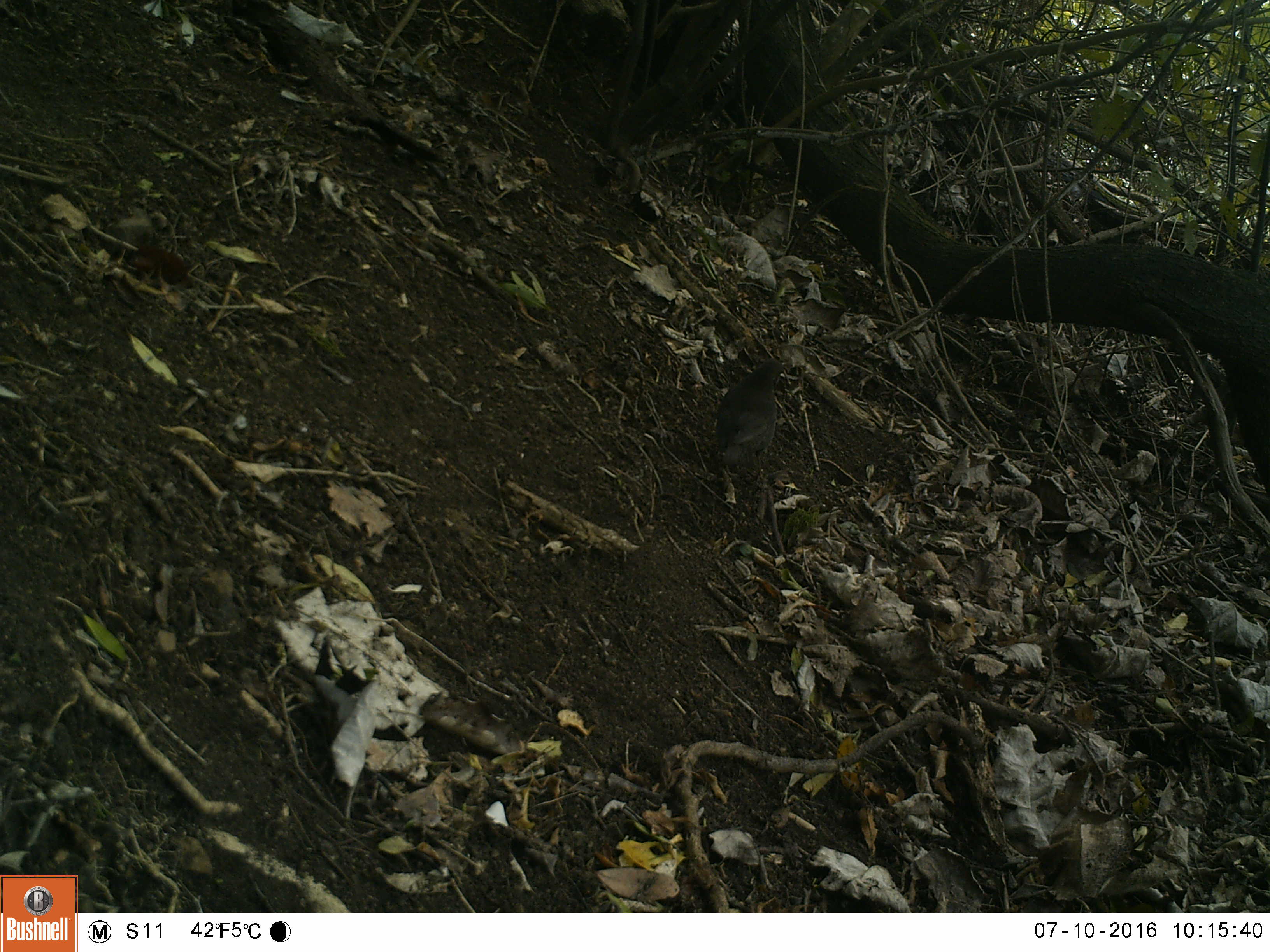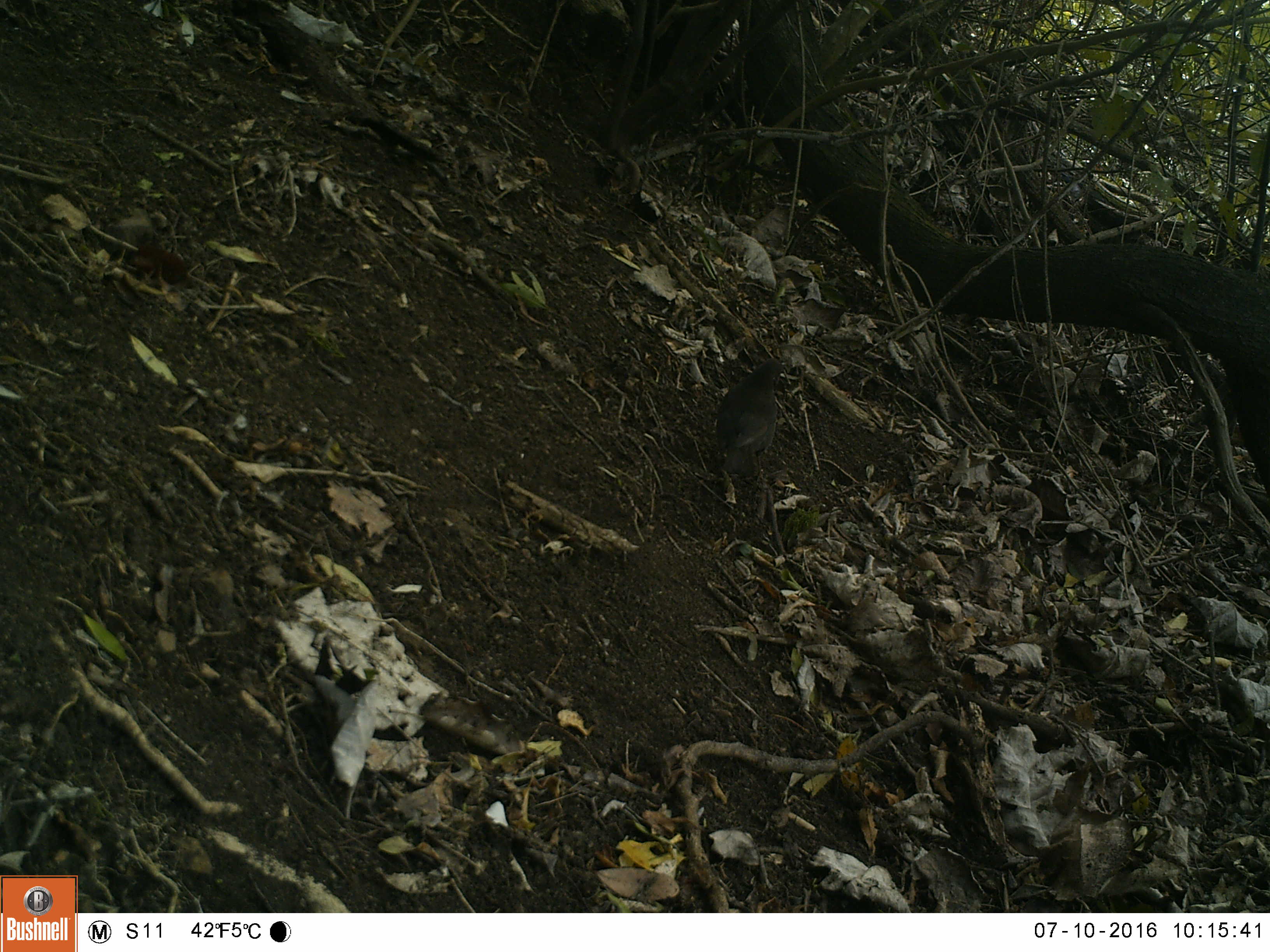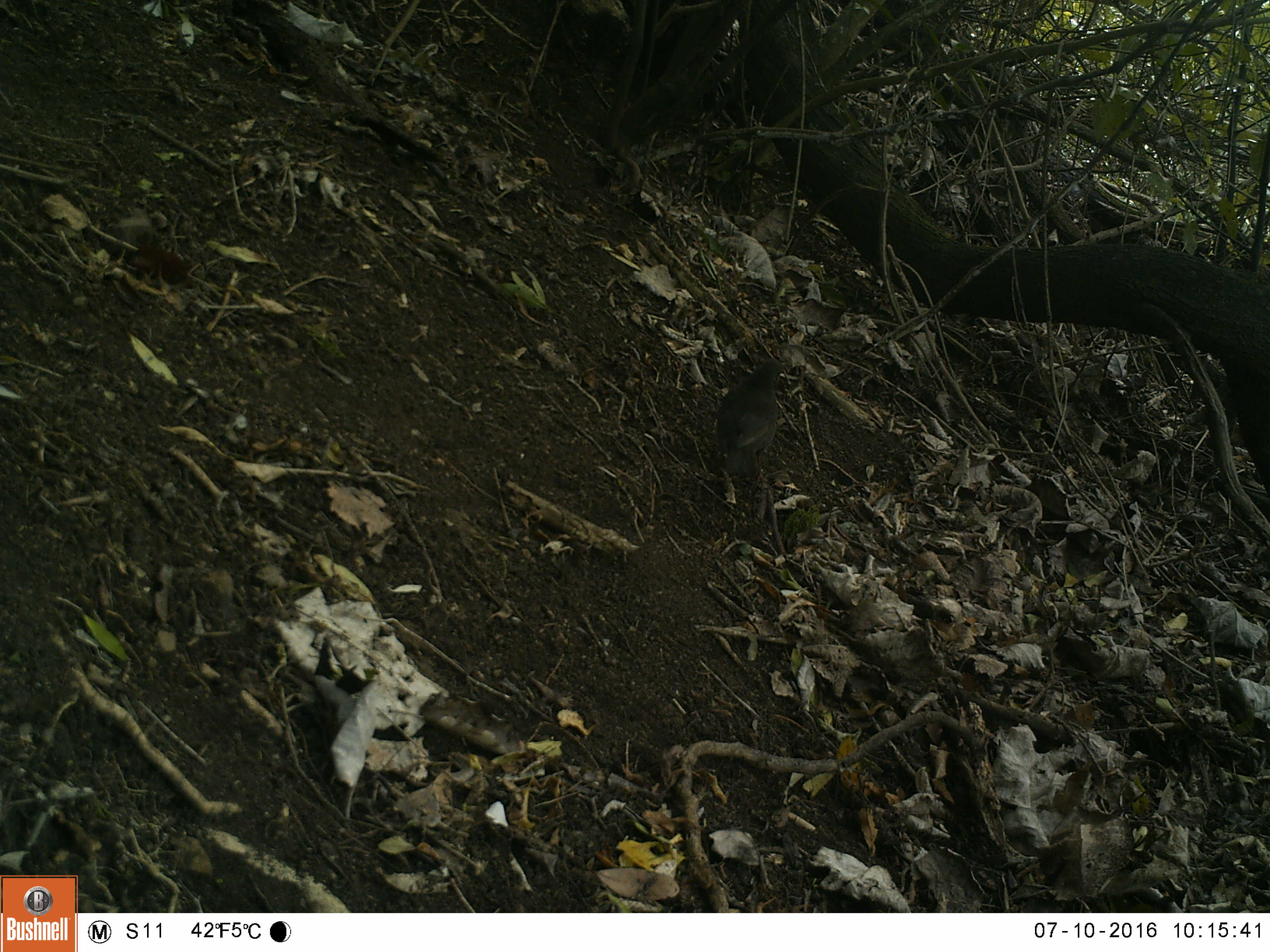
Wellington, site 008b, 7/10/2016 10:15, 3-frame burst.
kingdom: Animalia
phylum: Chordata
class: Aves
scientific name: Aves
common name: bird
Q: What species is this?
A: Bird (Aves).